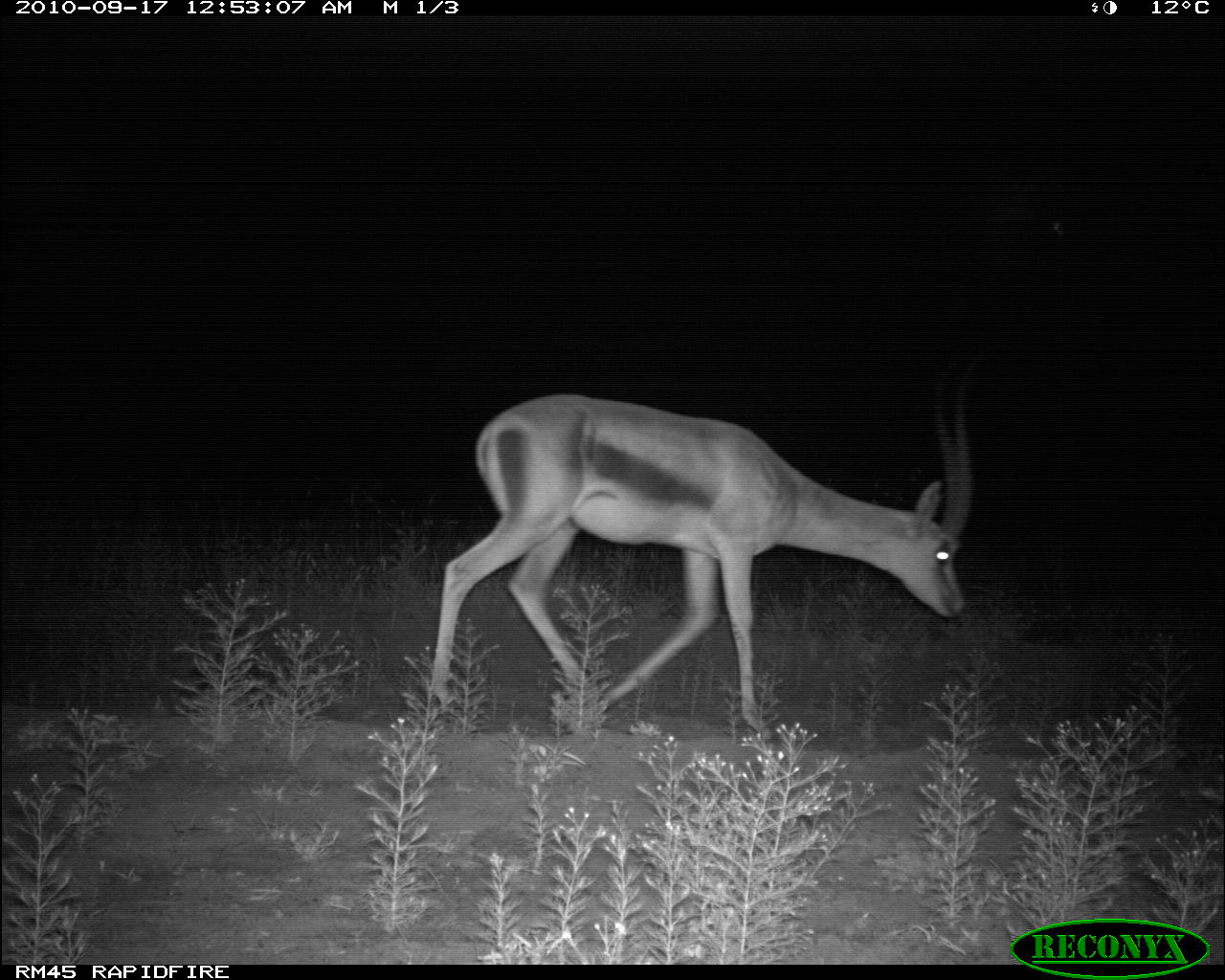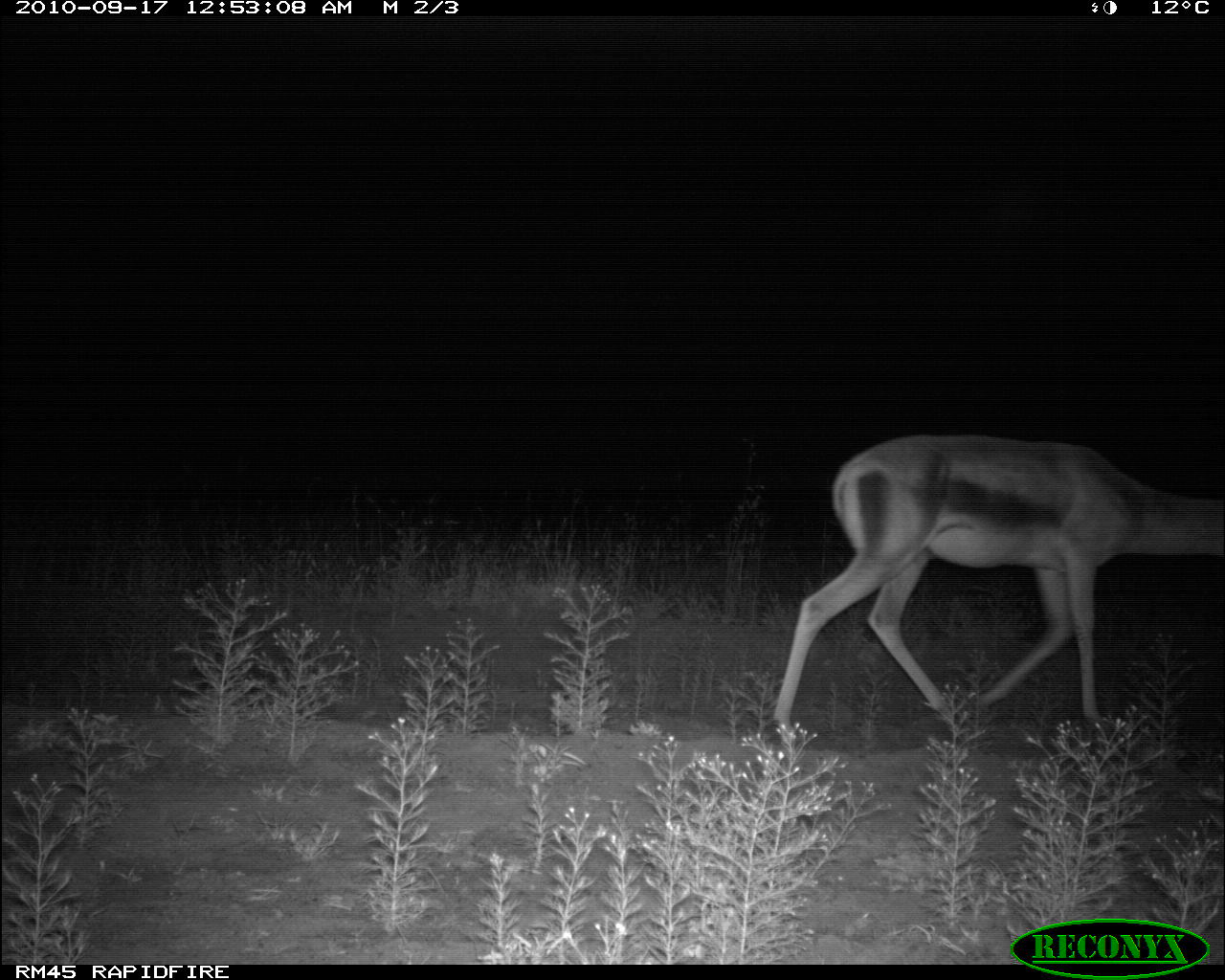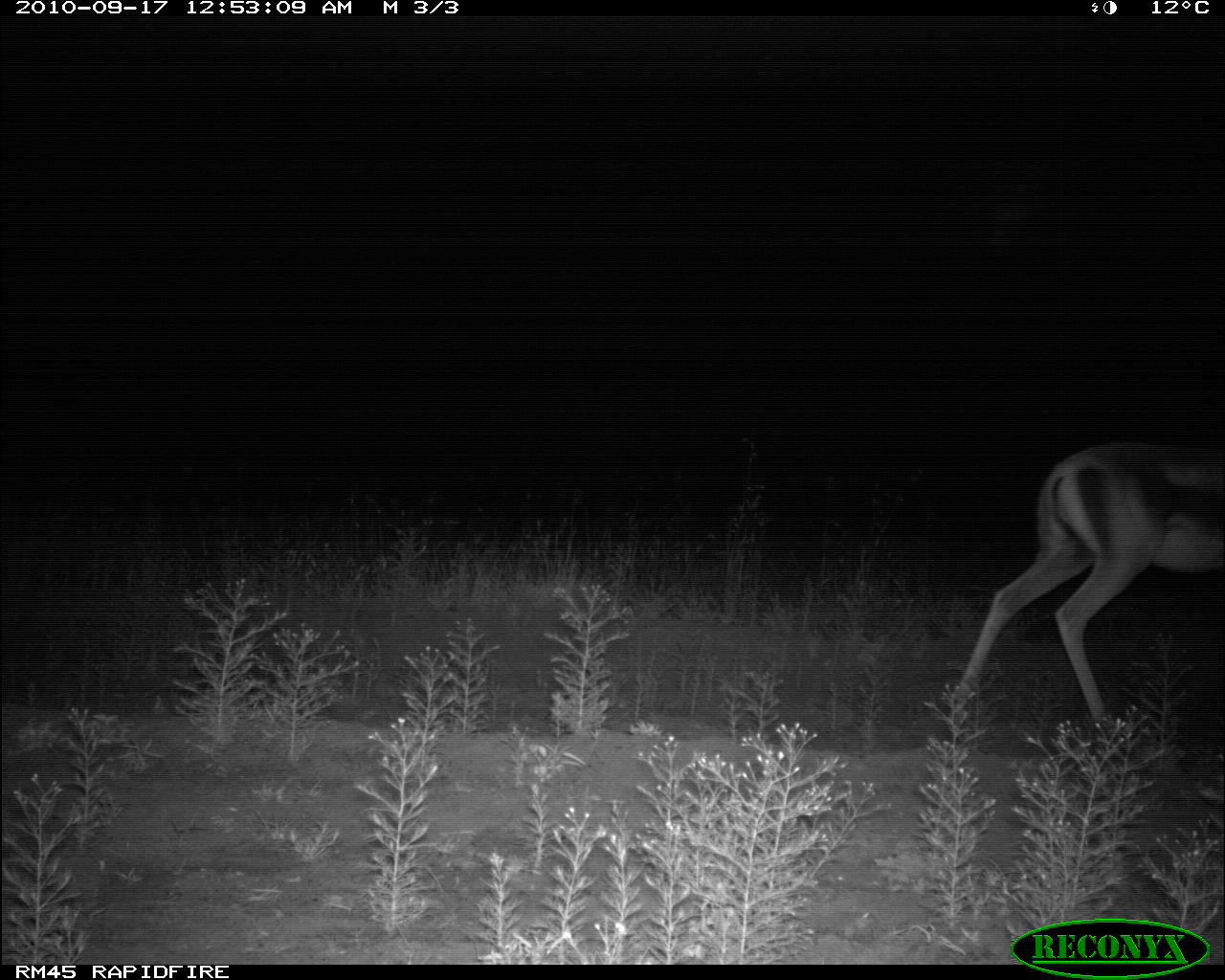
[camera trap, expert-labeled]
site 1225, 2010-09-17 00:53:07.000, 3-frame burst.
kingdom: Animalia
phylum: Chordata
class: Mammalia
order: Artiodactyla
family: Bovidae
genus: Nanger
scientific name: Nanger granti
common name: grant's gazelle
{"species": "Nanger granti (grant's gazelle)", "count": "1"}